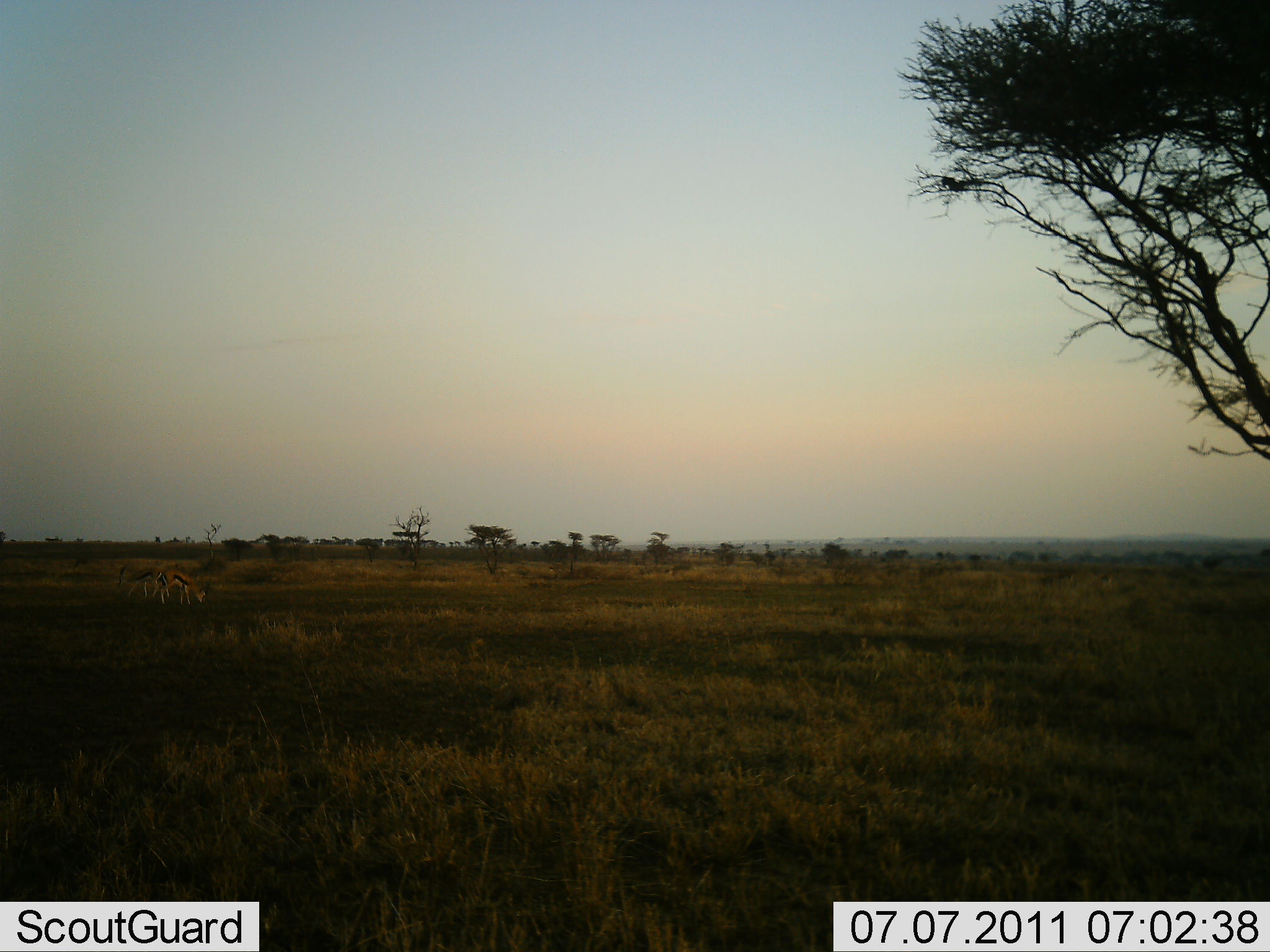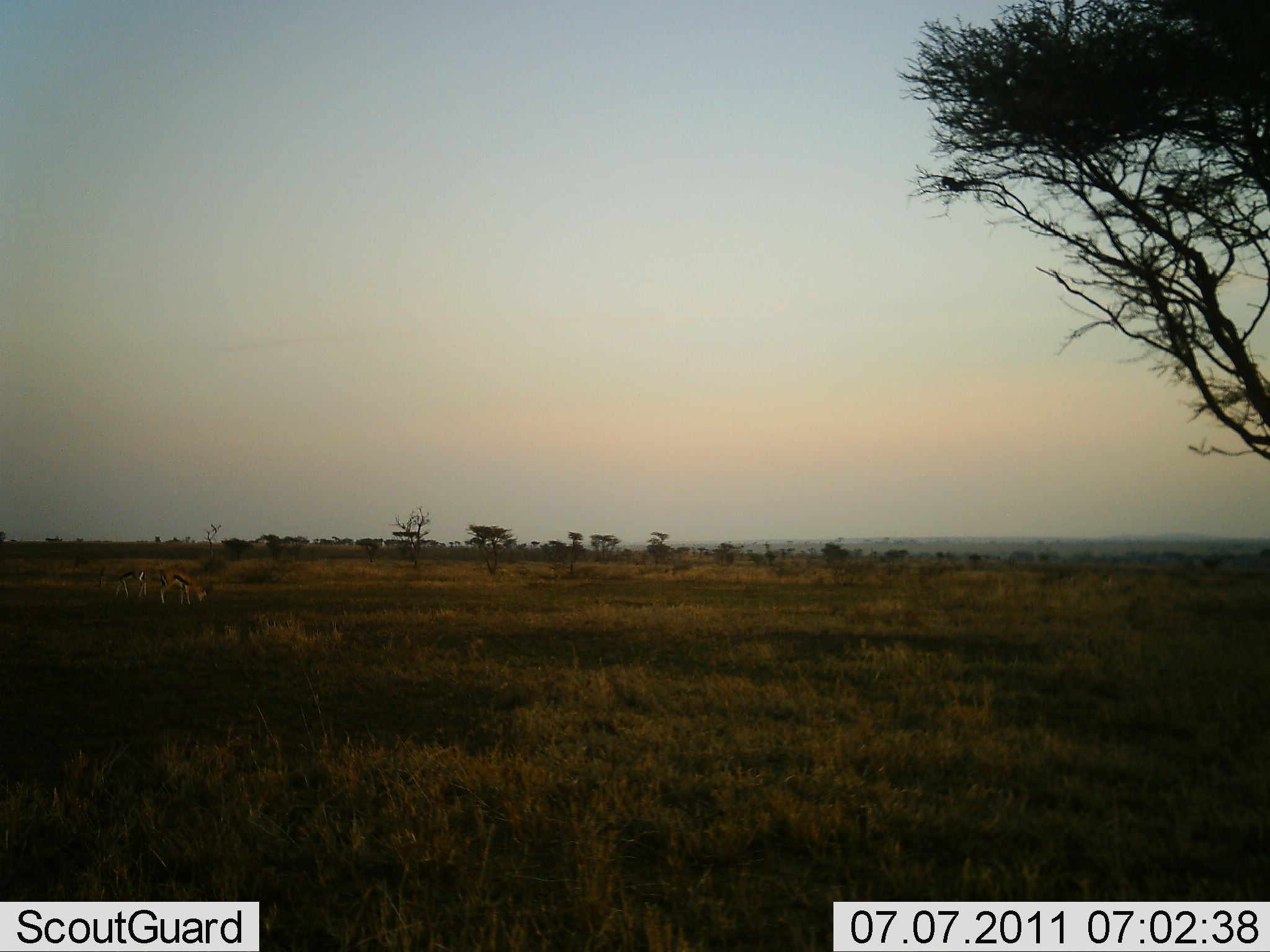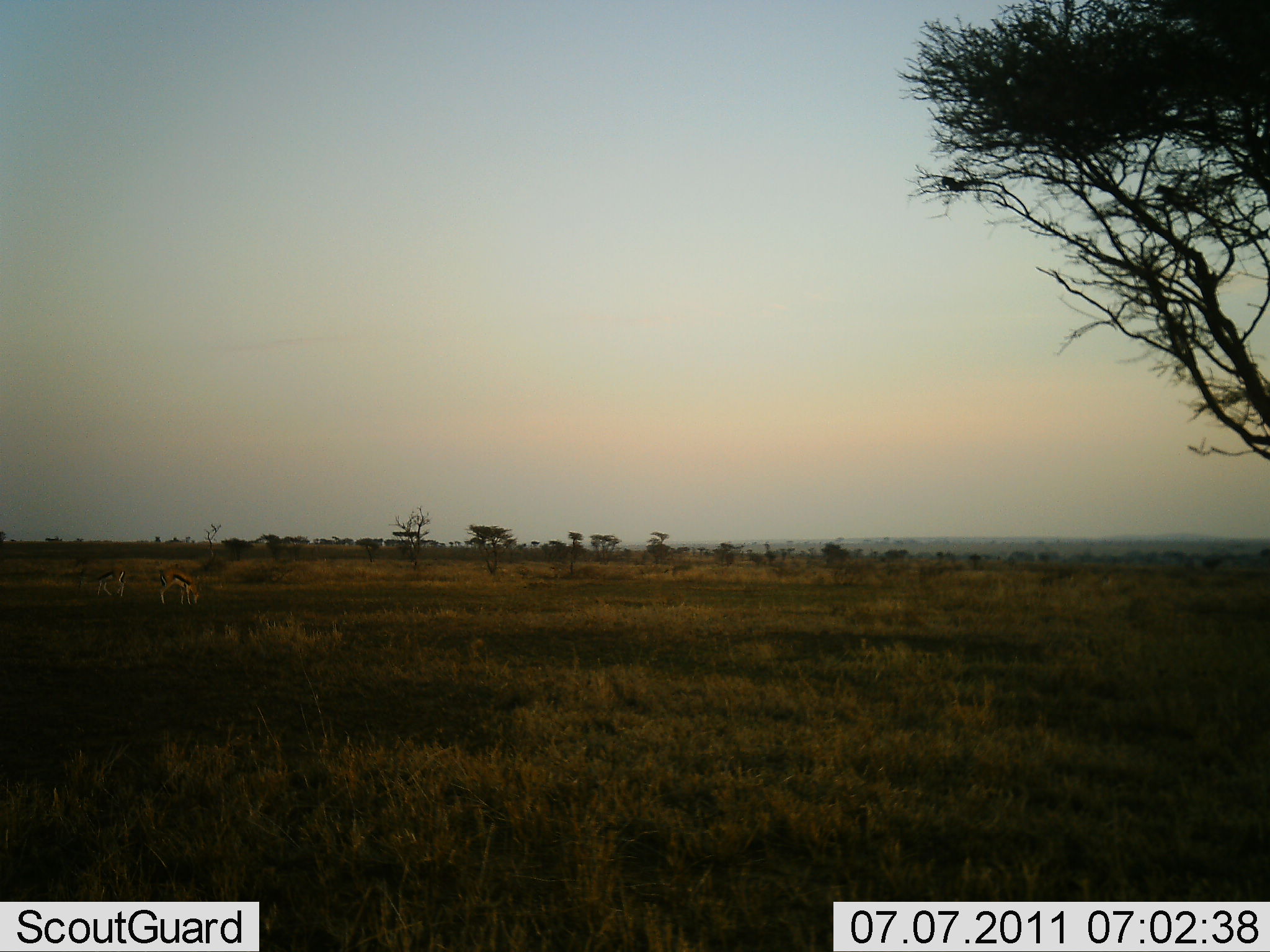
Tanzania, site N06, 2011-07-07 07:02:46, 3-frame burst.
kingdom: Animalia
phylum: Chordata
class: Mammalia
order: Artiodactyla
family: Bovidae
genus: Eudorcas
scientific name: Eudorcas thomsonii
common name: thomson's gazelle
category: gazellethomsons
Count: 2.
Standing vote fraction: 20%.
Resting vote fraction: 10%.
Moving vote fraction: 30%.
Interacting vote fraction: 10%.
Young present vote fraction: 0%.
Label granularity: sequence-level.